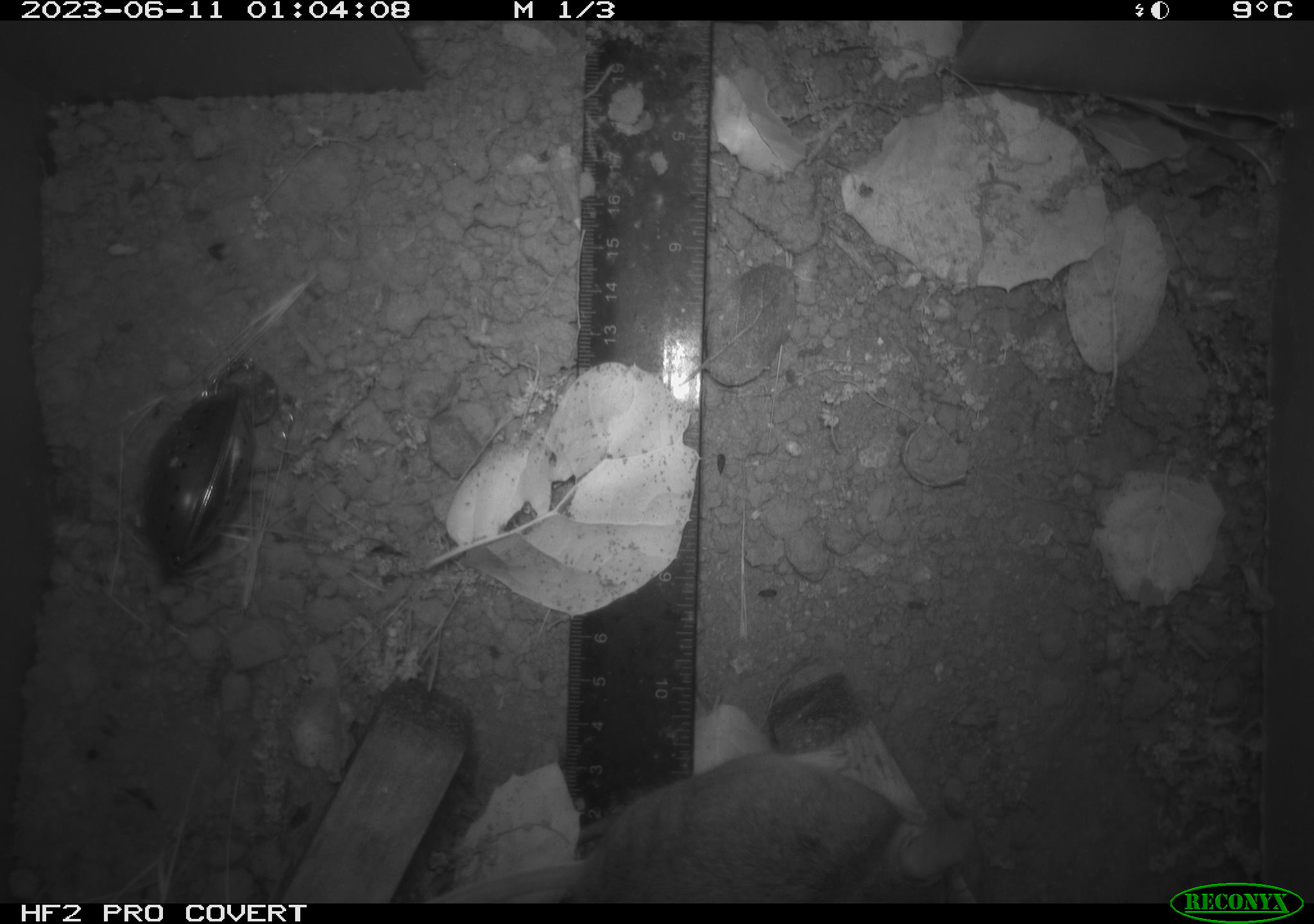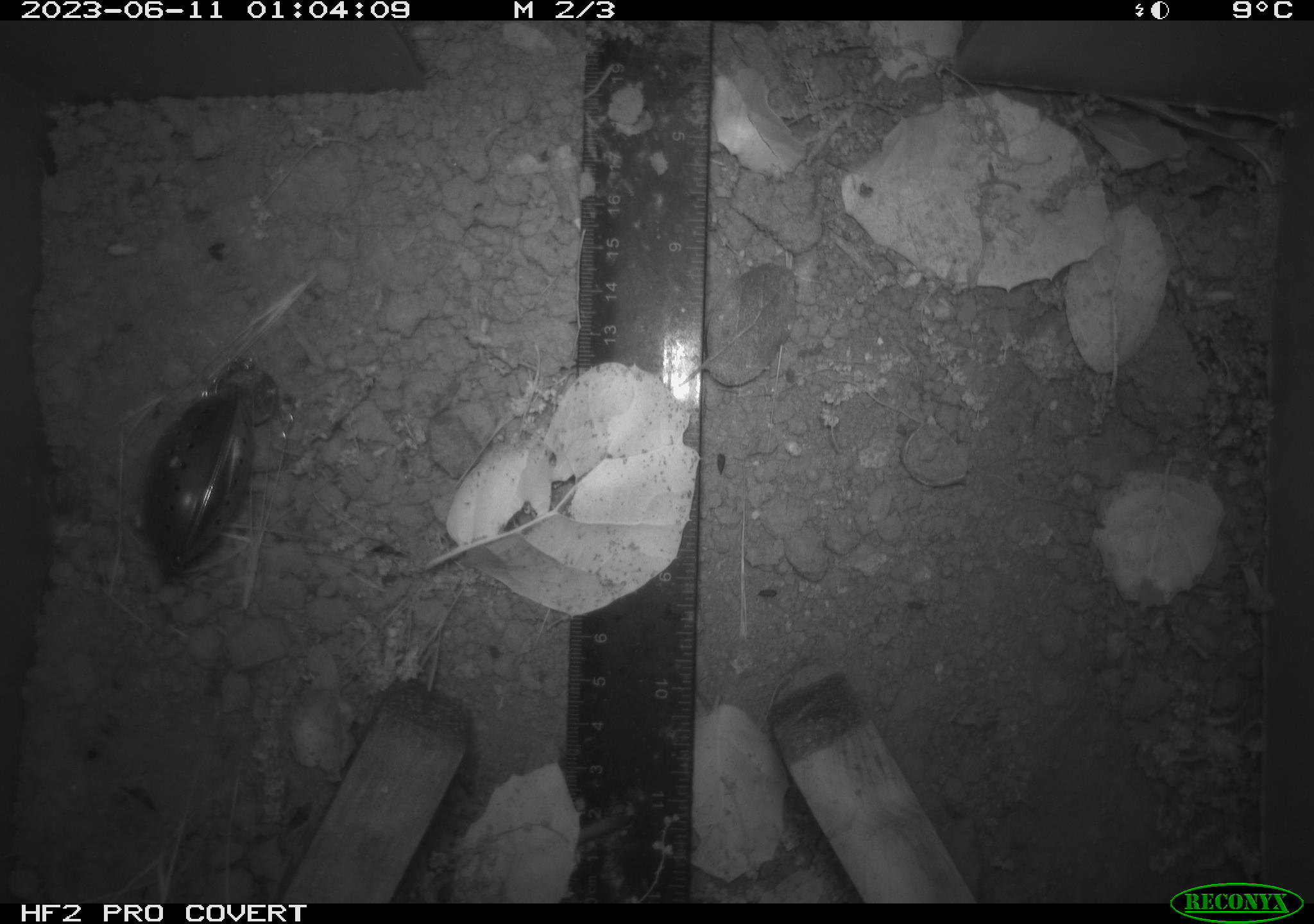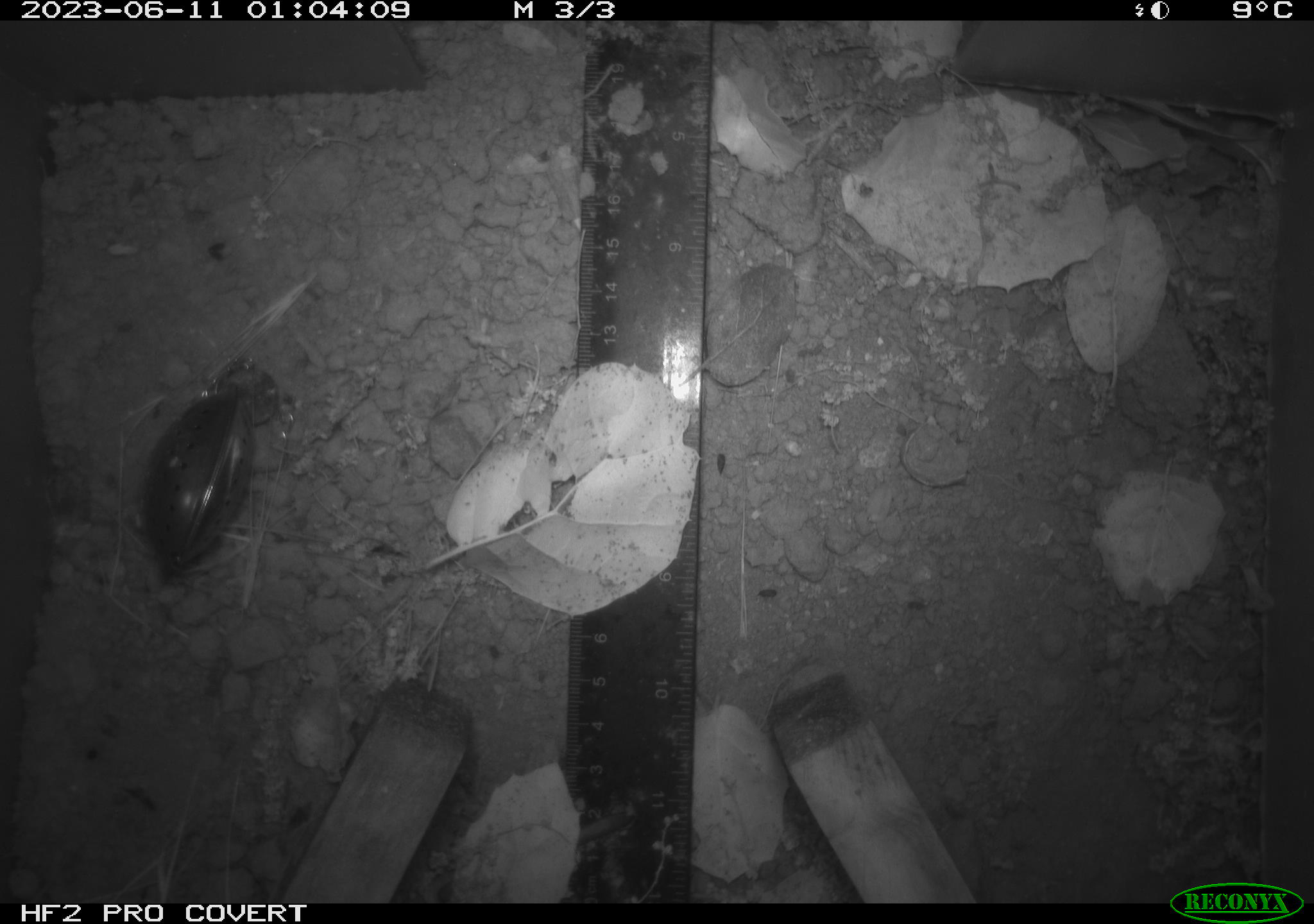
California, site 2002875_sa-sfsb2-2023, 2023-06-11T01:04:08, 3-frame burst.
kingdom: Animalia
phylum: Chordata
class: Mammalia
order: Rodentia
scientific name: Rodentia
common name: mouse species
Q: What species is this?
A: Mouse species (Rodentia).